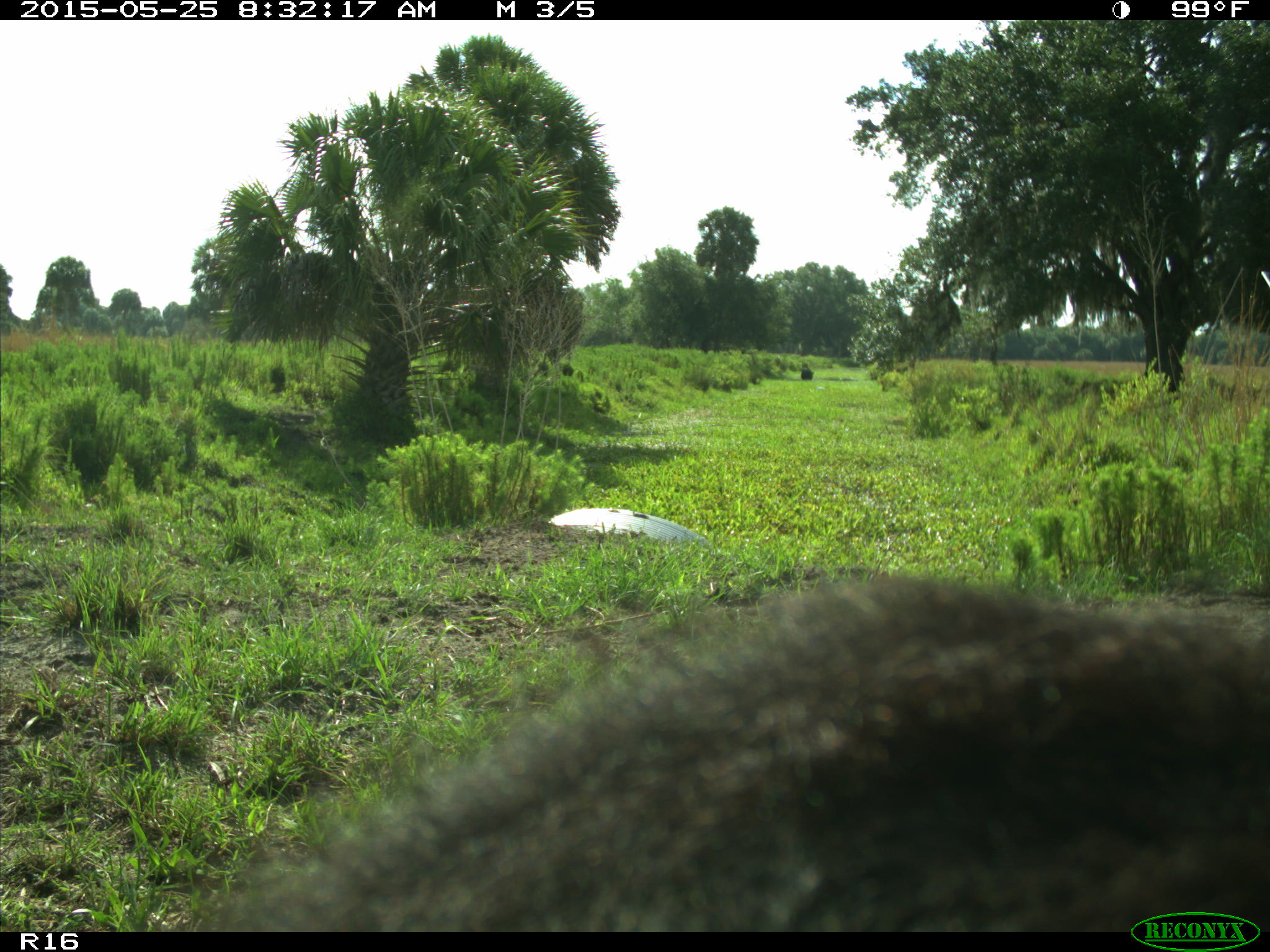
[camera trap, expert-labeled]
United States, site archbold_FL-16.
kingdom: Animalia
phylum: Chordata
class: Mammalia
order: Artiodactyla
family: Bovidae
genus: Bos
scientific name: Bos taurus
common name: domestic cow